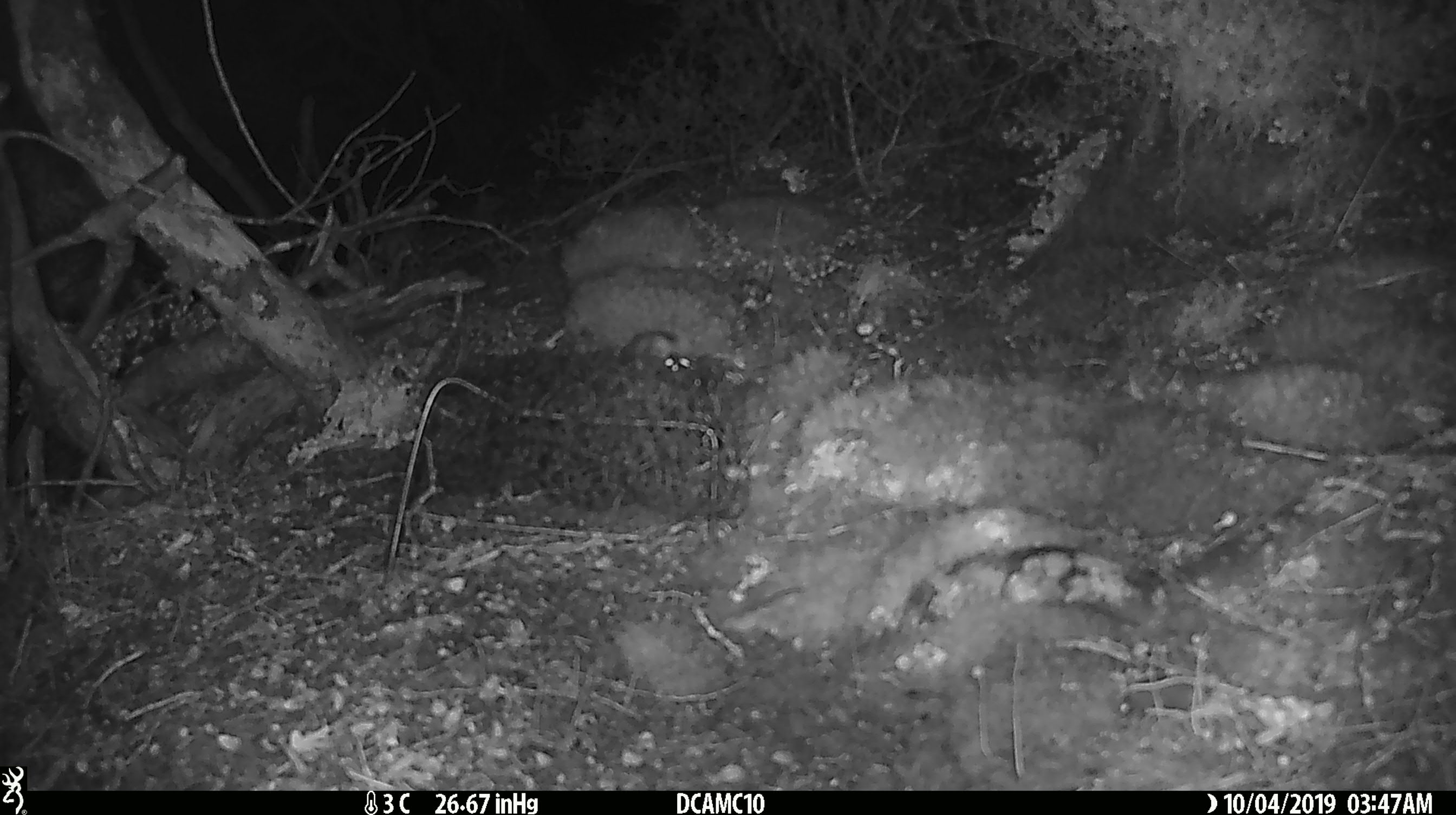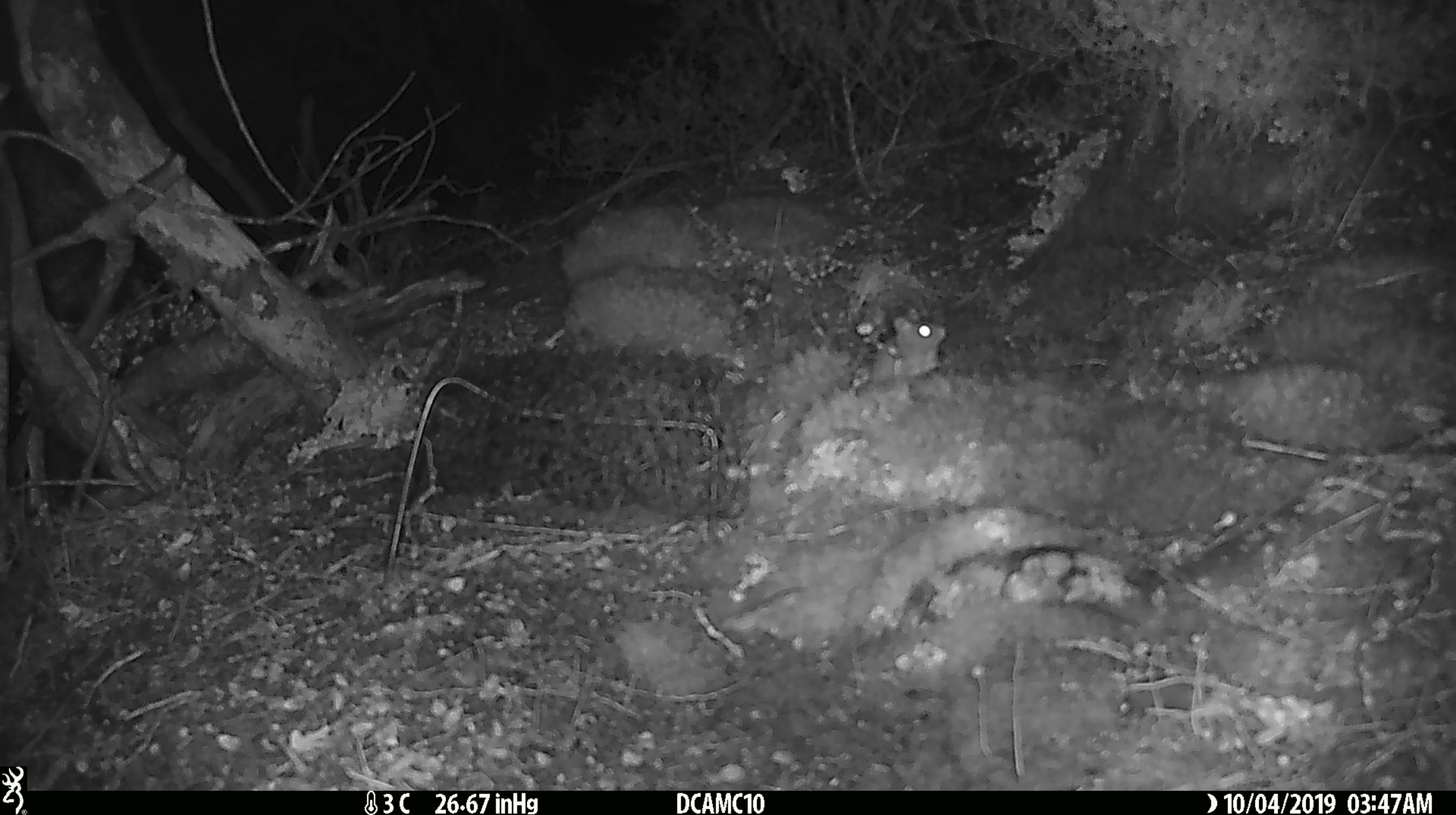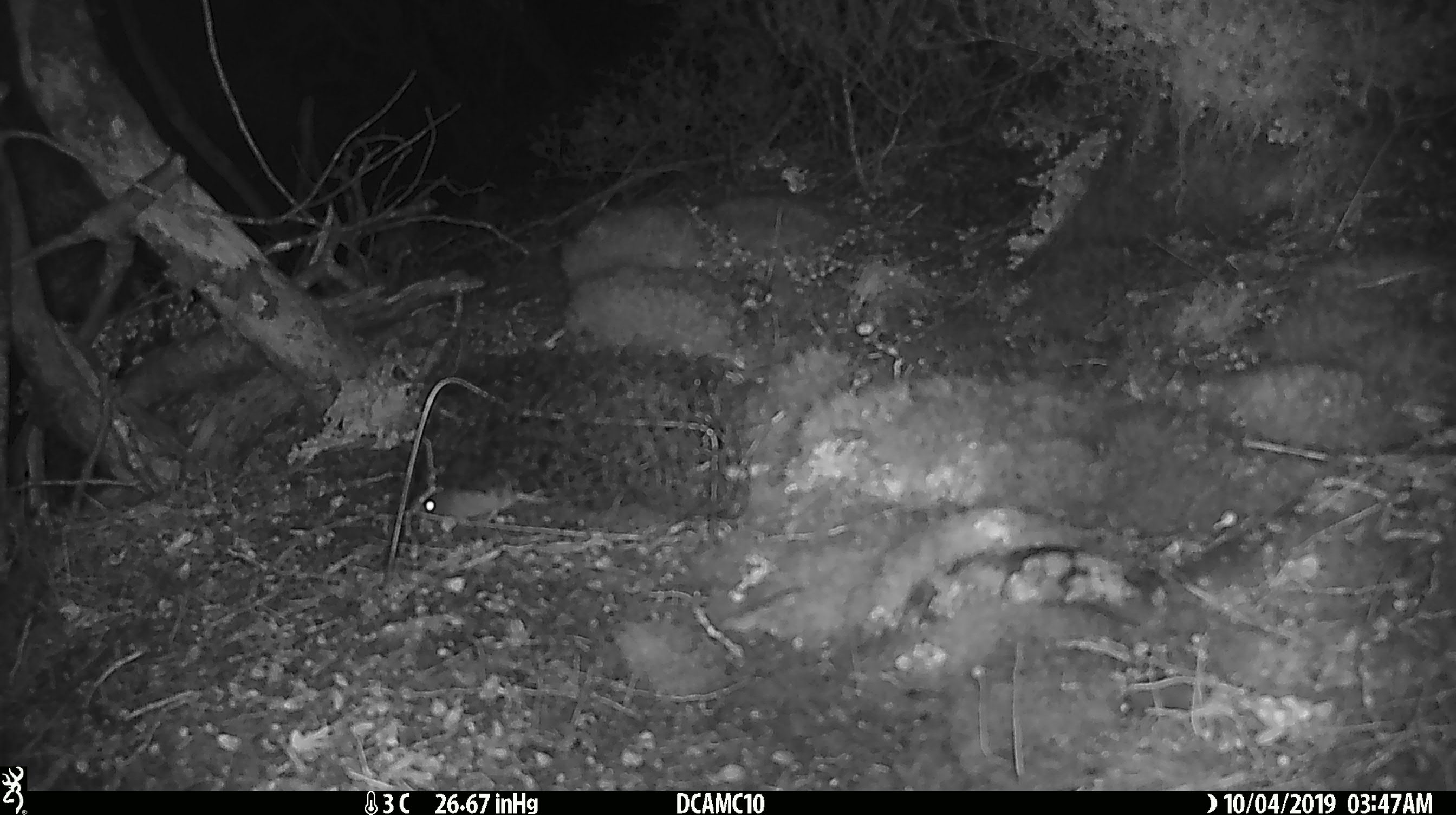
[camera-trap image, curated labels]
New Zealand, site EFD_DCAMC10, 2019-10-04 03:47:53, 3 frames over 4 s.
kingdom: Animalia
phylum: Chordata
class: Mammalia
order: Rodentia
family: Muridae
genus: Mus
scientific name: Mus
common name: mouse